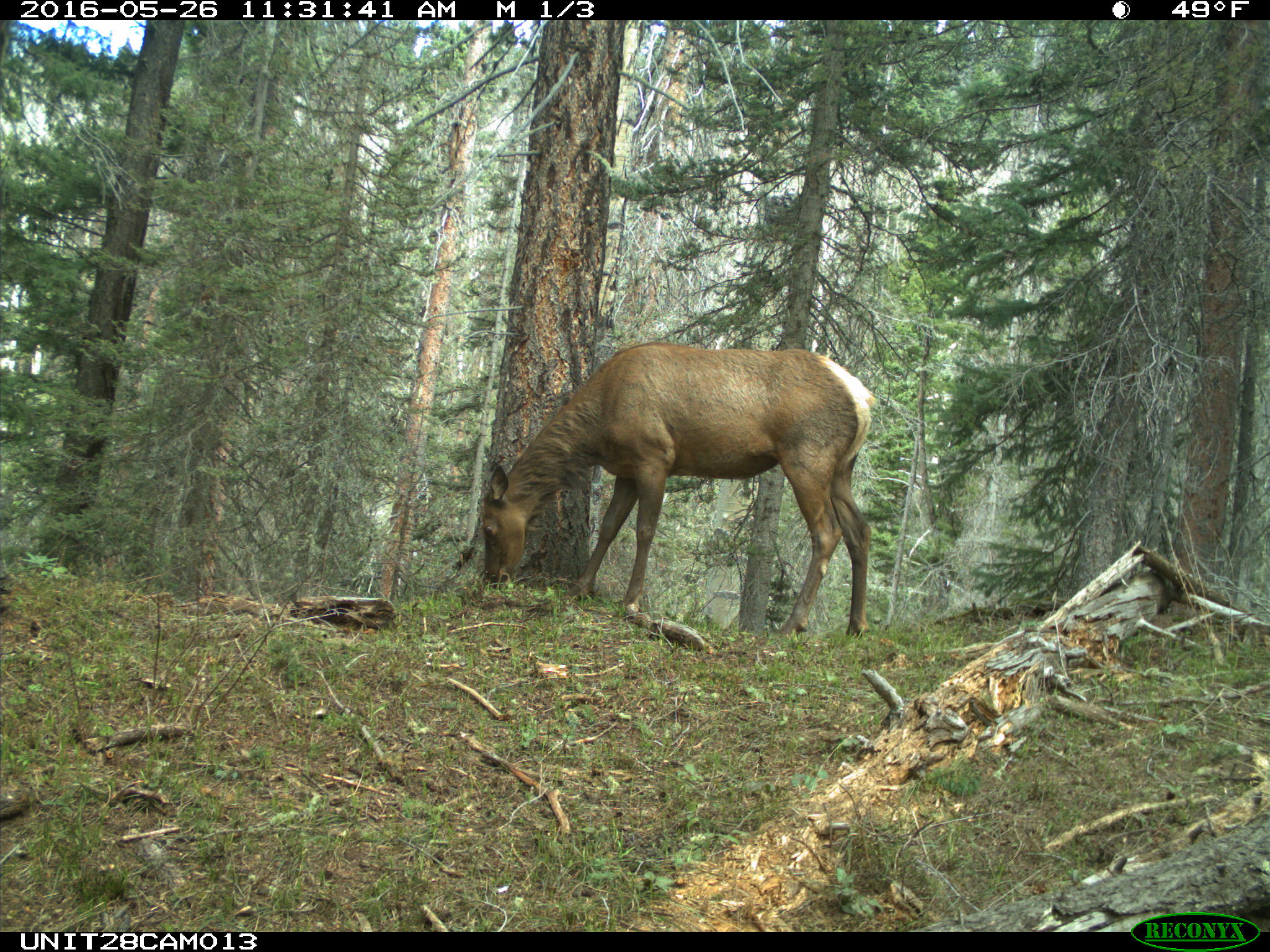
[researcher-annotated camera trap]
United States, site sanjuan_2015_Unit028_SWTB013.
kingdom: Animalia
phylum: Chordata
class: Mammalia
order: Artiodactyla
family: Cervidae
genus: Cervus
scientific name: Cervus elaphus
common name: red deer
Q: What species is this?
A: Cervus elaphus (red deer).